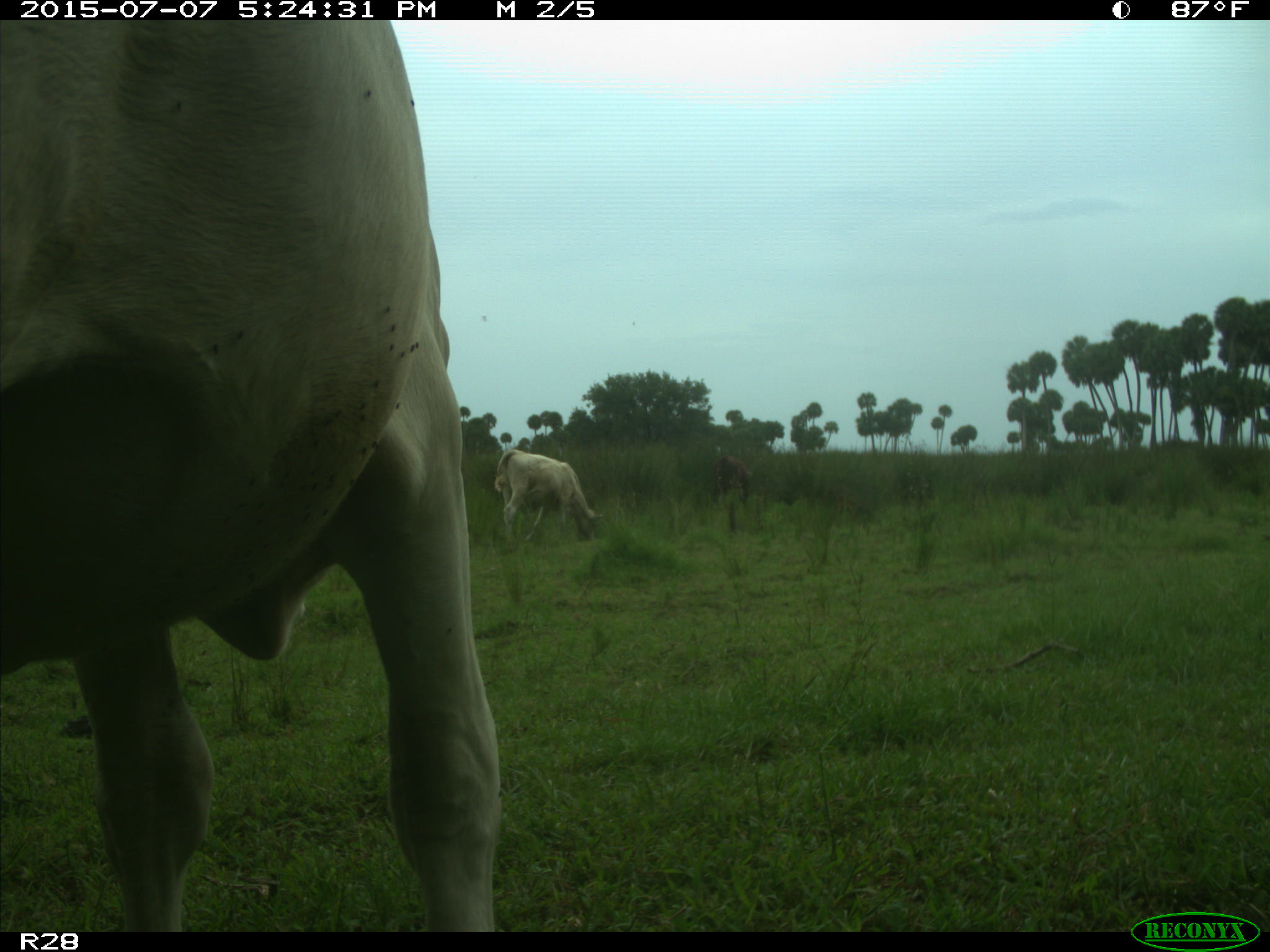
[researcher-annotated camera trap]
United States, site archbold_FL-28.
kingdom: Animalia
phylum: Chordata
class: Mammalia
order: Artiodactyla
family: Bovidae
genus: Bos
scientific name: Bos taurus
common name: domestic cow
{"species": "Bos taurus (domestic cow)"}